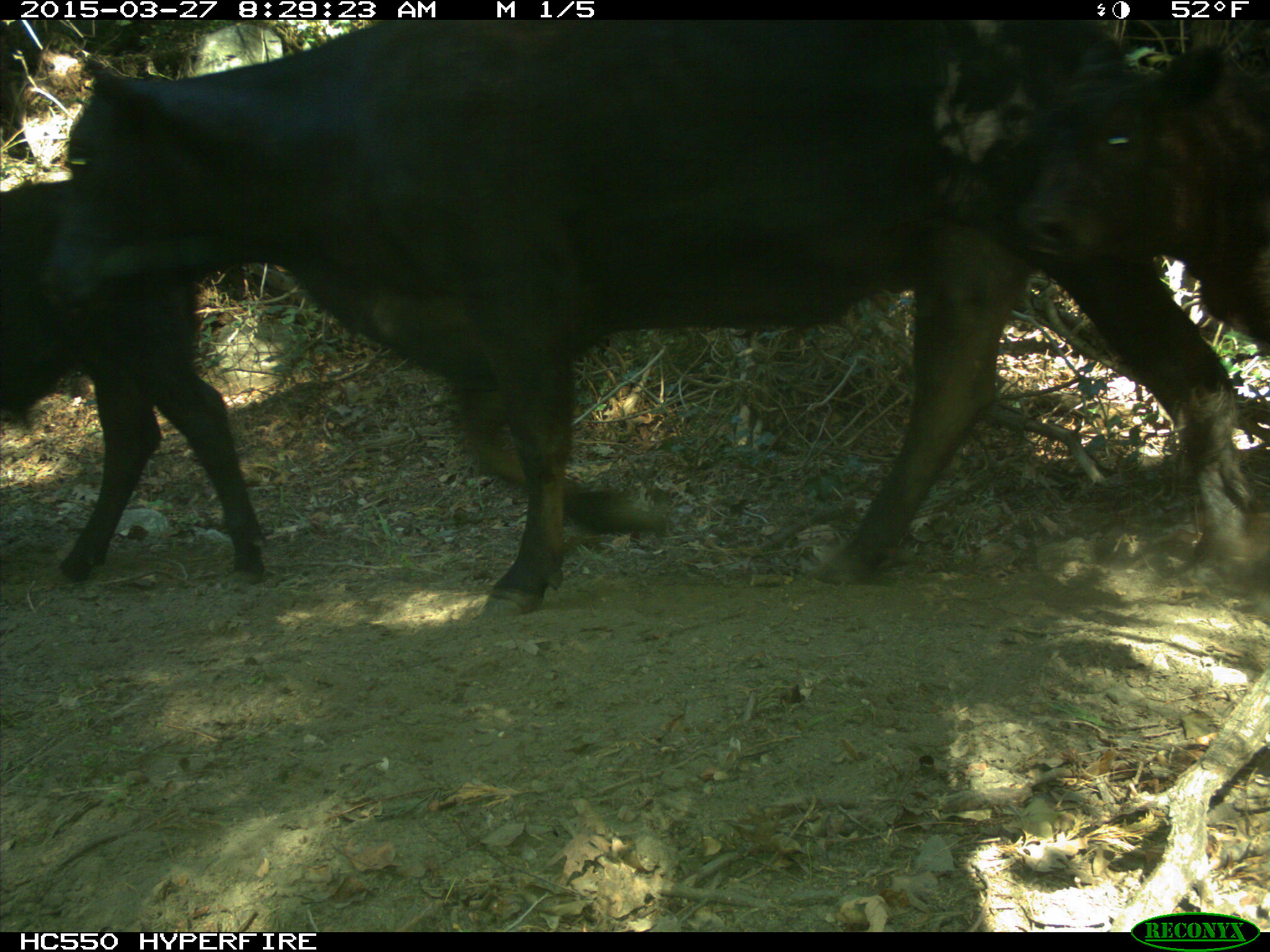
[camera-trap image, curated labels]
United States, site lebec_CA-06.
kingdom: Animalia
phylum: Chordata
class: Mammalia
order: Artiodactyla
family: Bovidae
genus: Bos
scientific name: Bos taurus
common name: domestic cow